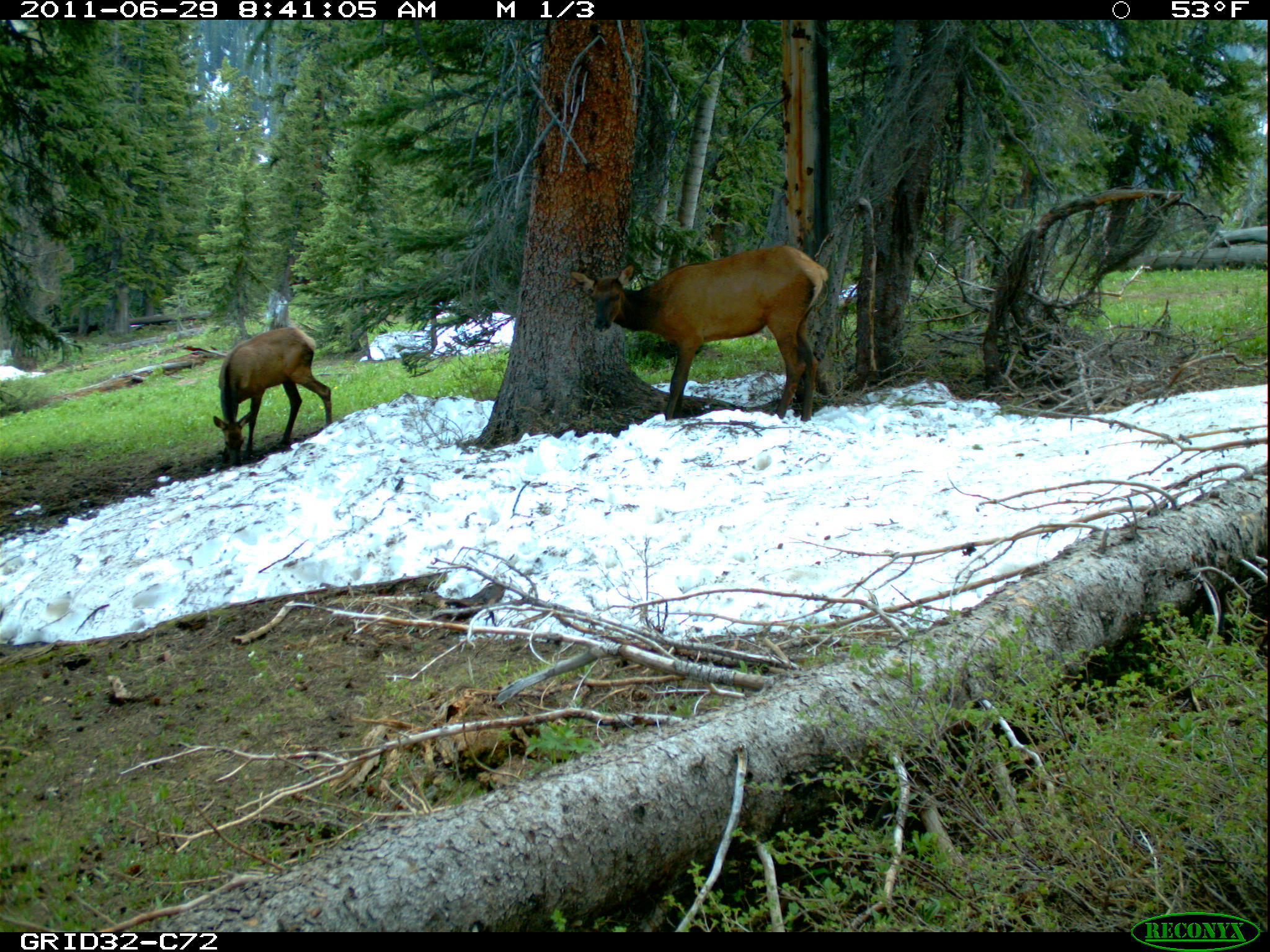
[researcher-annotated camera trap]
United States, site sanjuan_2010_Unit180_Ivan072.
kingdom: Animalia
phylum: Chordata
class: Mammalia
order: Artiodactyla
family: Cervidae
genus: Cervus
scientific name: Cervus elaphus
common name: red deer